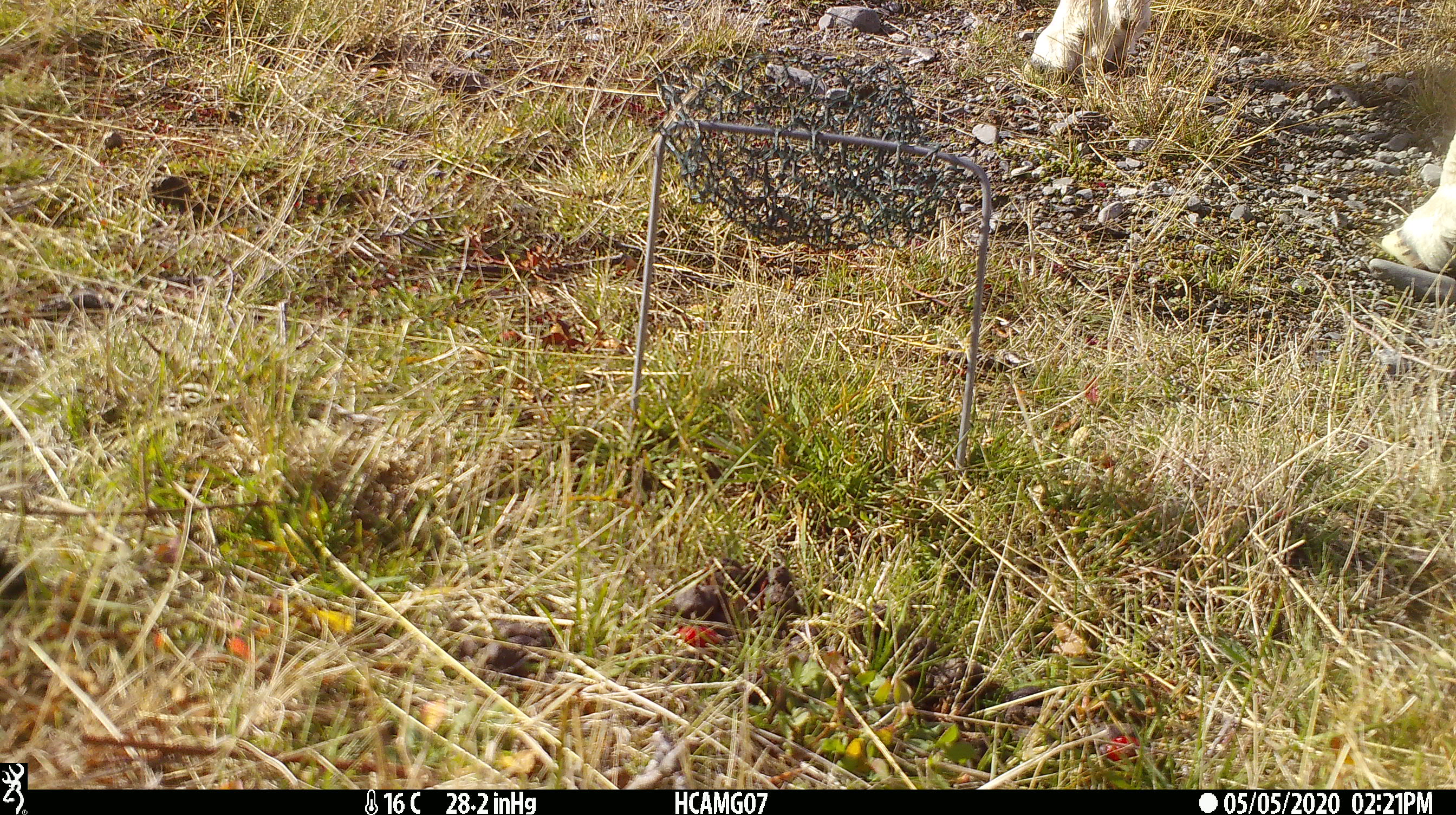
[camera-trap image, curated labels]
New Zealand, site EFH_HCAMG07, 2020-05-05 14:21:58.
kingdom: Animalia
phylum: Chordata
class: Mammalia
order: Artiodactyla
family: Bovidae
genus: Ovis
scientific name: Ovis aries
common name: domestic sheep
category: sheep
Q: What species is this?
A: Sheep (domestic sheep) (Ovis aries).